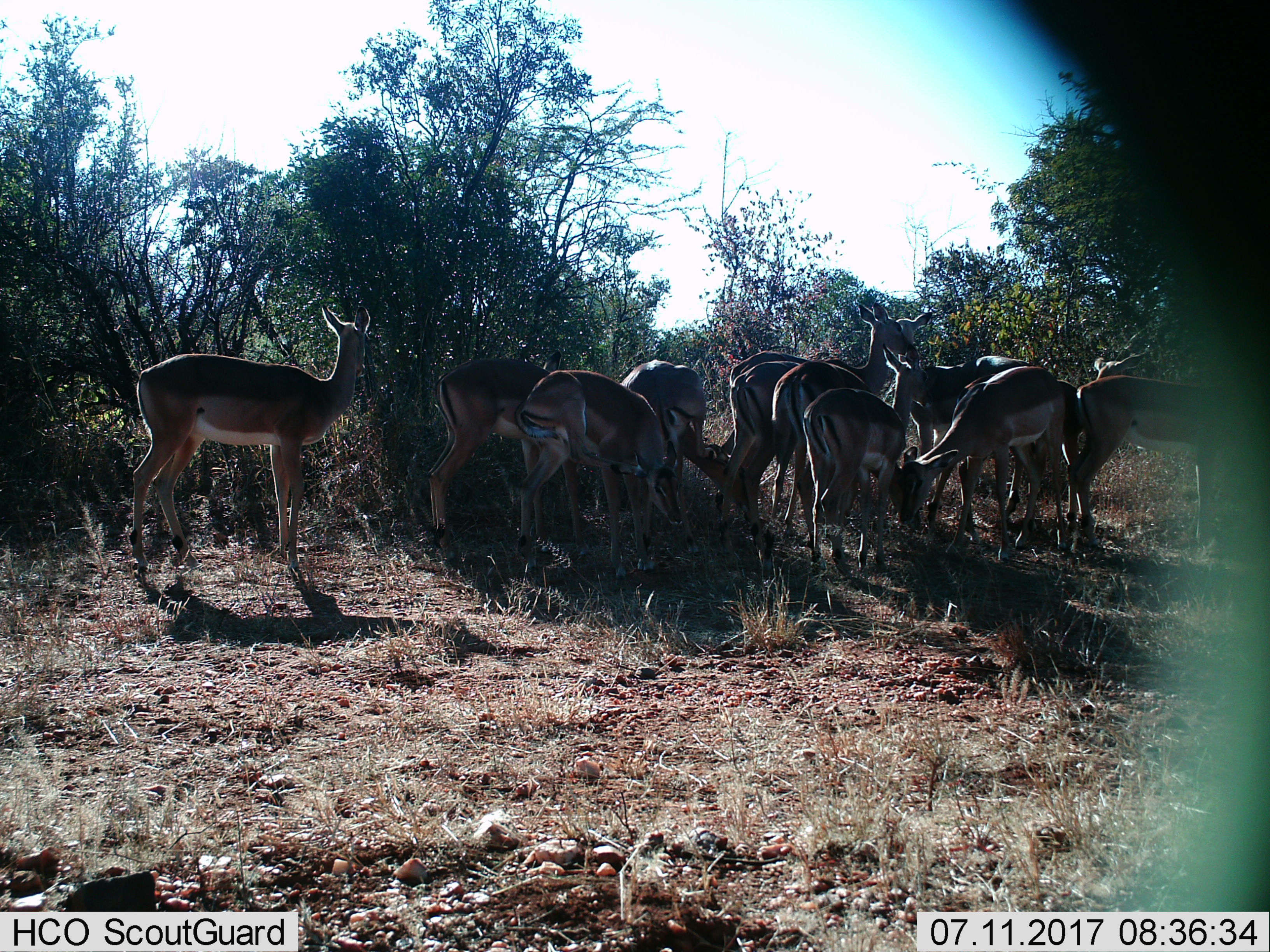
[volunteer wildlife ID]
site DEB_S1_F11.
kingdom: Animalia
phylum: Chordata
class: Mammalia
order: Artiodactyla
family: Bovidae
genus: Aepyceros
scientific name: Aepyceros melampus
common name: impala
Impala (Aepyceros melampus), count 11-50. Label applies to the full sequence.